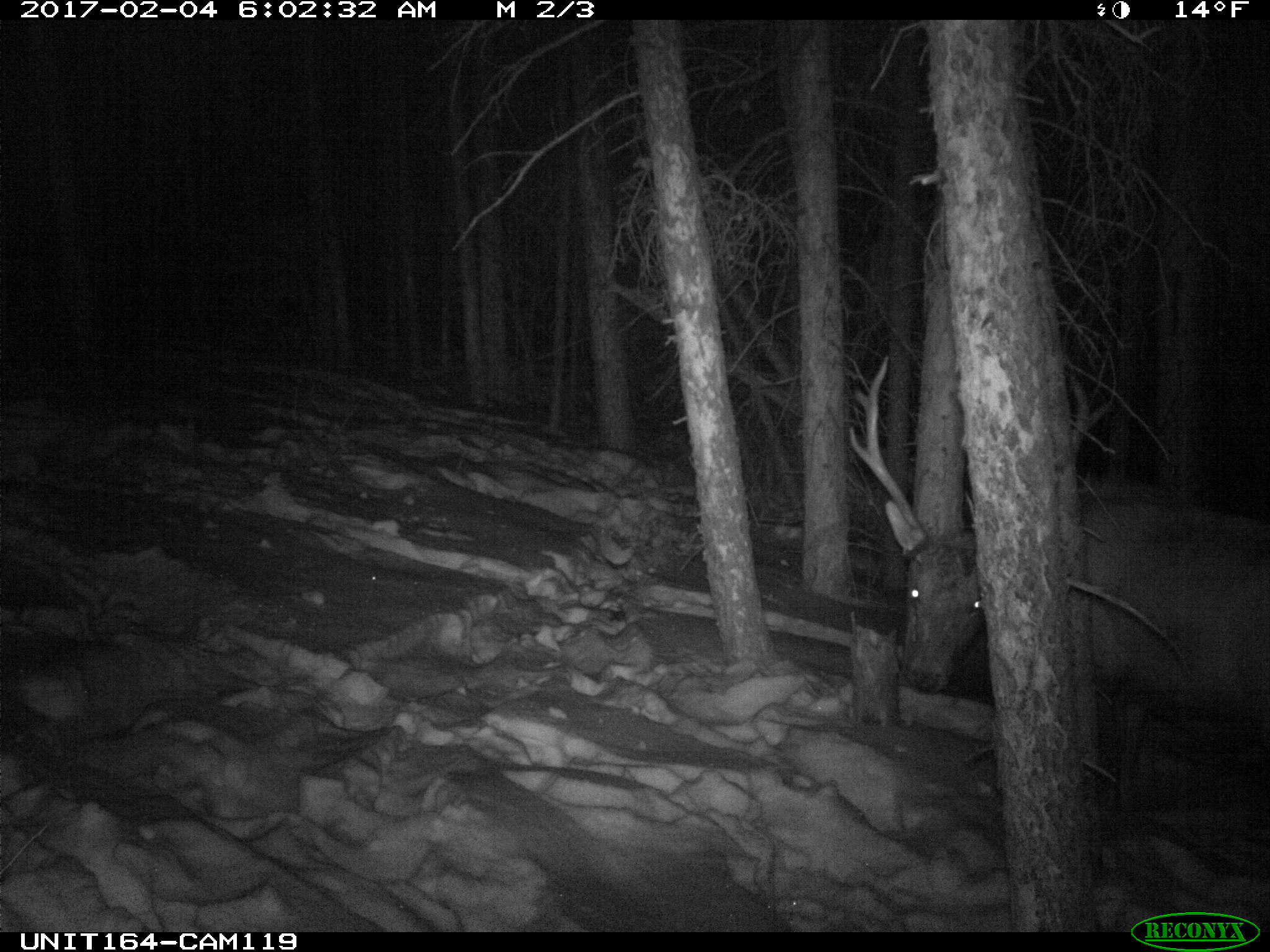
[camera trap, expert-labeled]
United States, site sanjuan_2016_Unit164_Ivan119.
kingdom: Animalia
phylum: Chordata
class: Mammalia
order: Artiodactyla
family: Cervidae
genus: Cervus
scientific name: Cervus elaphus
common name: red deer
Cervus elaphus (red deer).